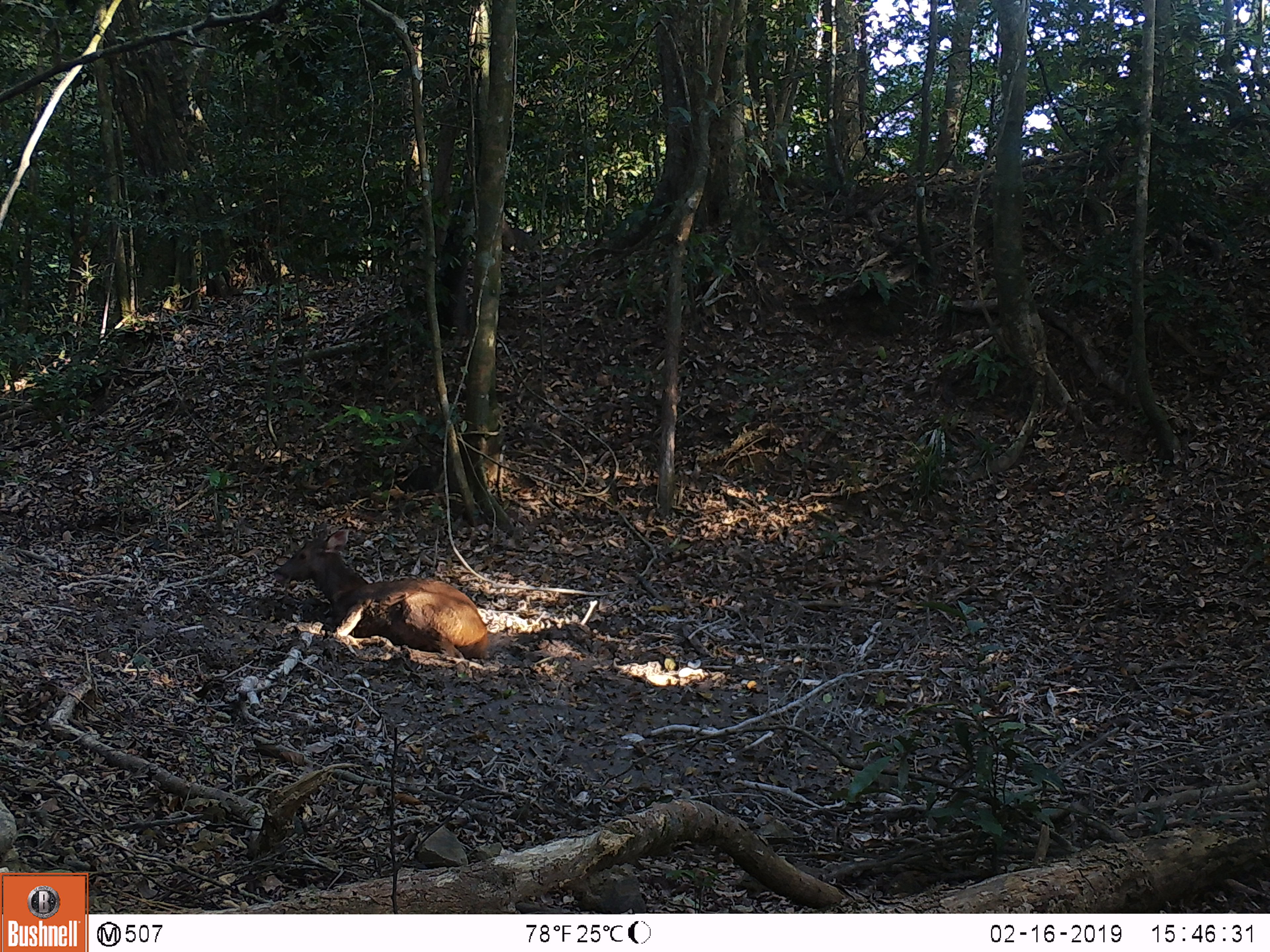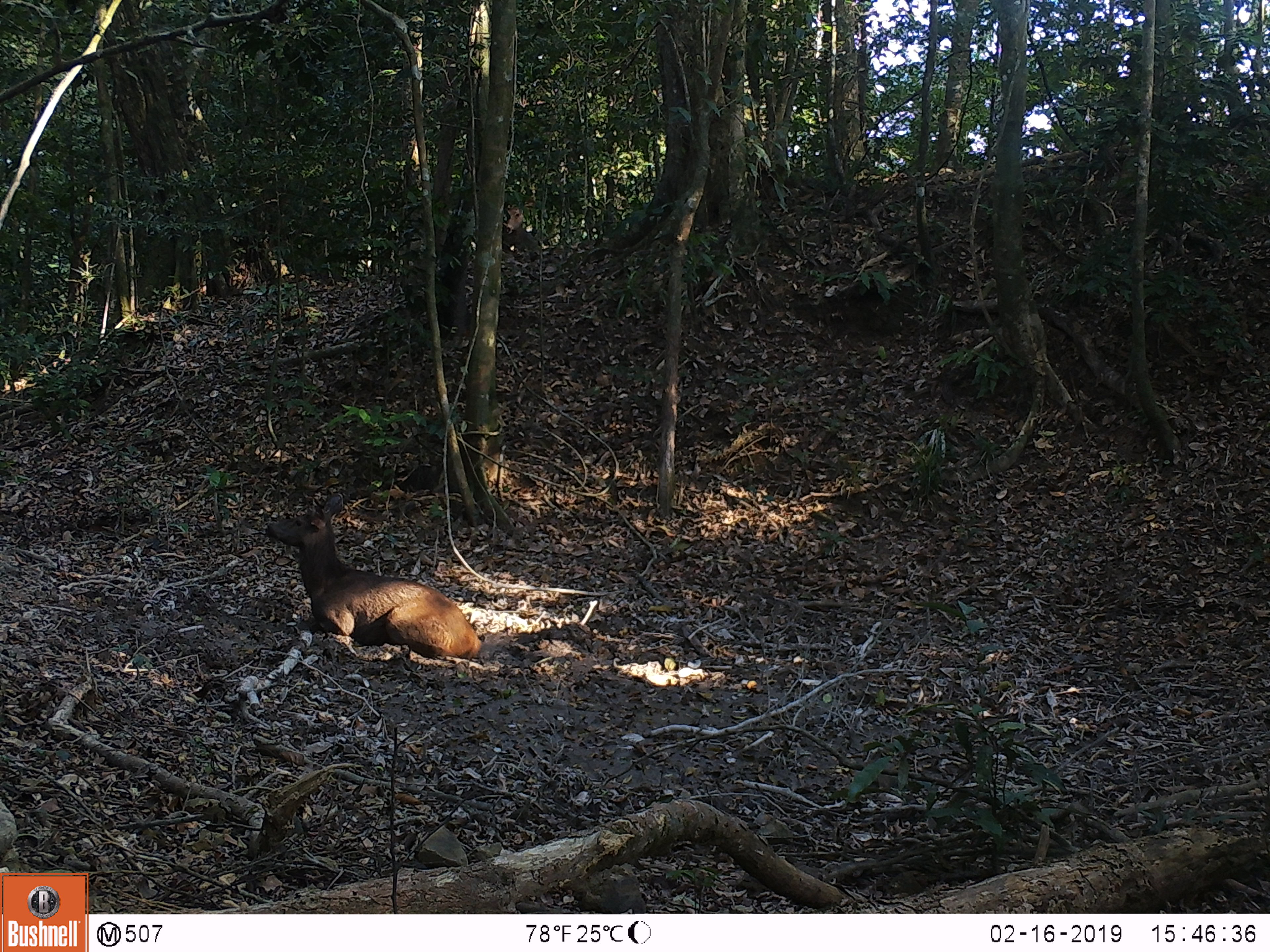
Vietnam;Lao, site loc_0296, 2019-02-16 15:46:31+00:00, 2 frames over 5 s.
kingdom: Animalia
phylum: Chordata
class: Mammalia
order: Artiodactyla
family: Cervidae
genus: Rusa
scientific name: Rusa unicolor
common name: sambar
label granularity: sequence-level